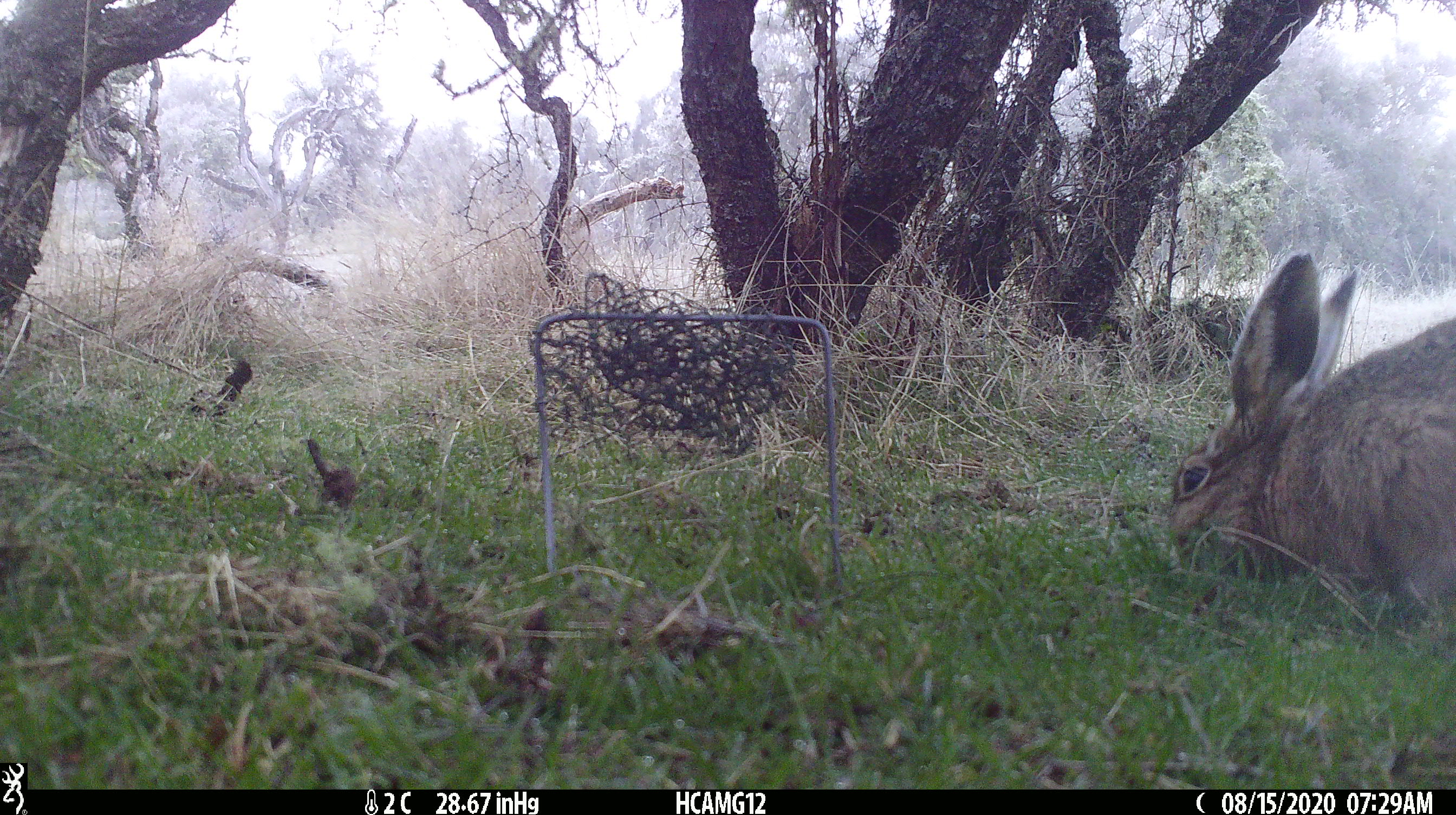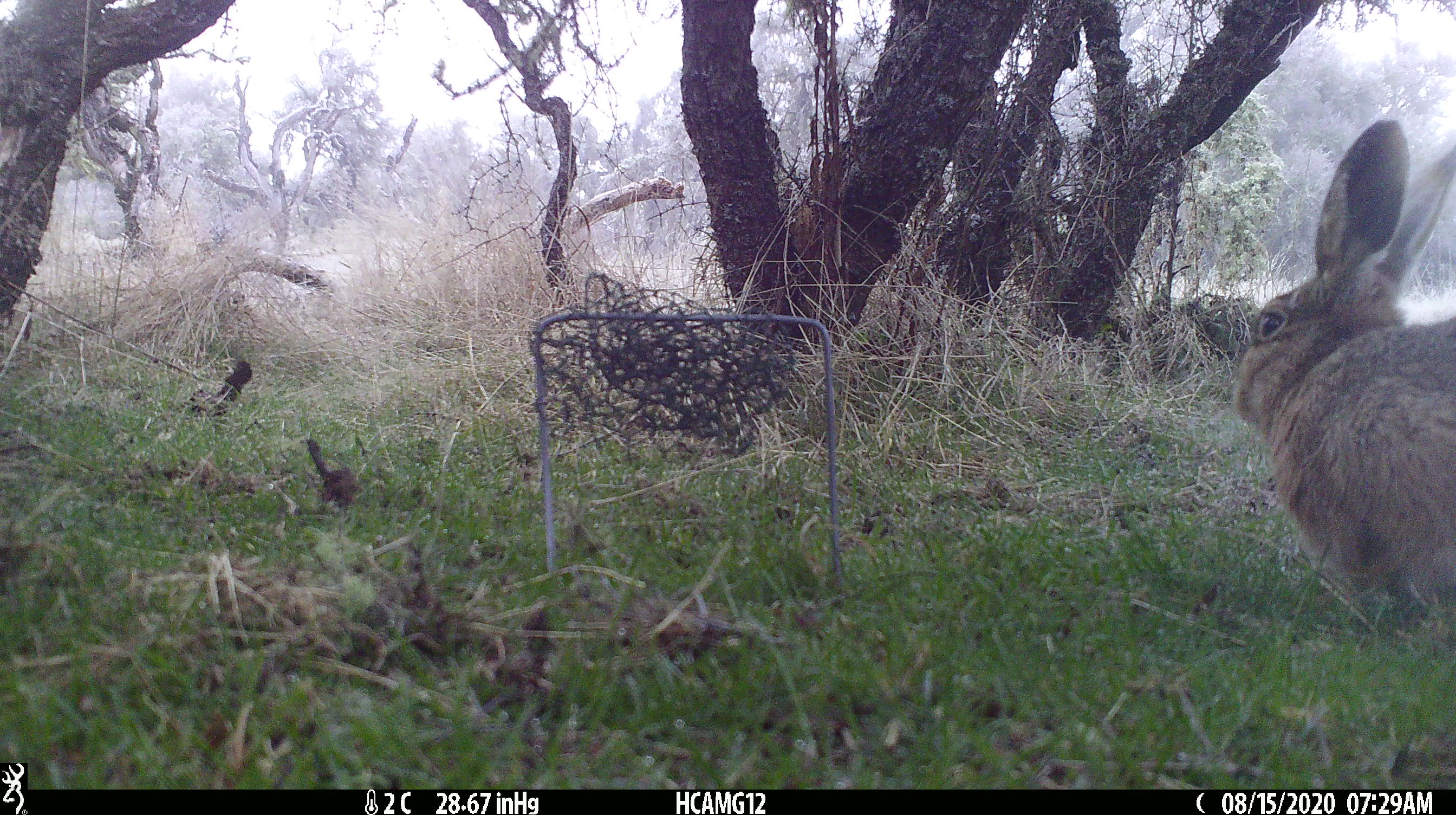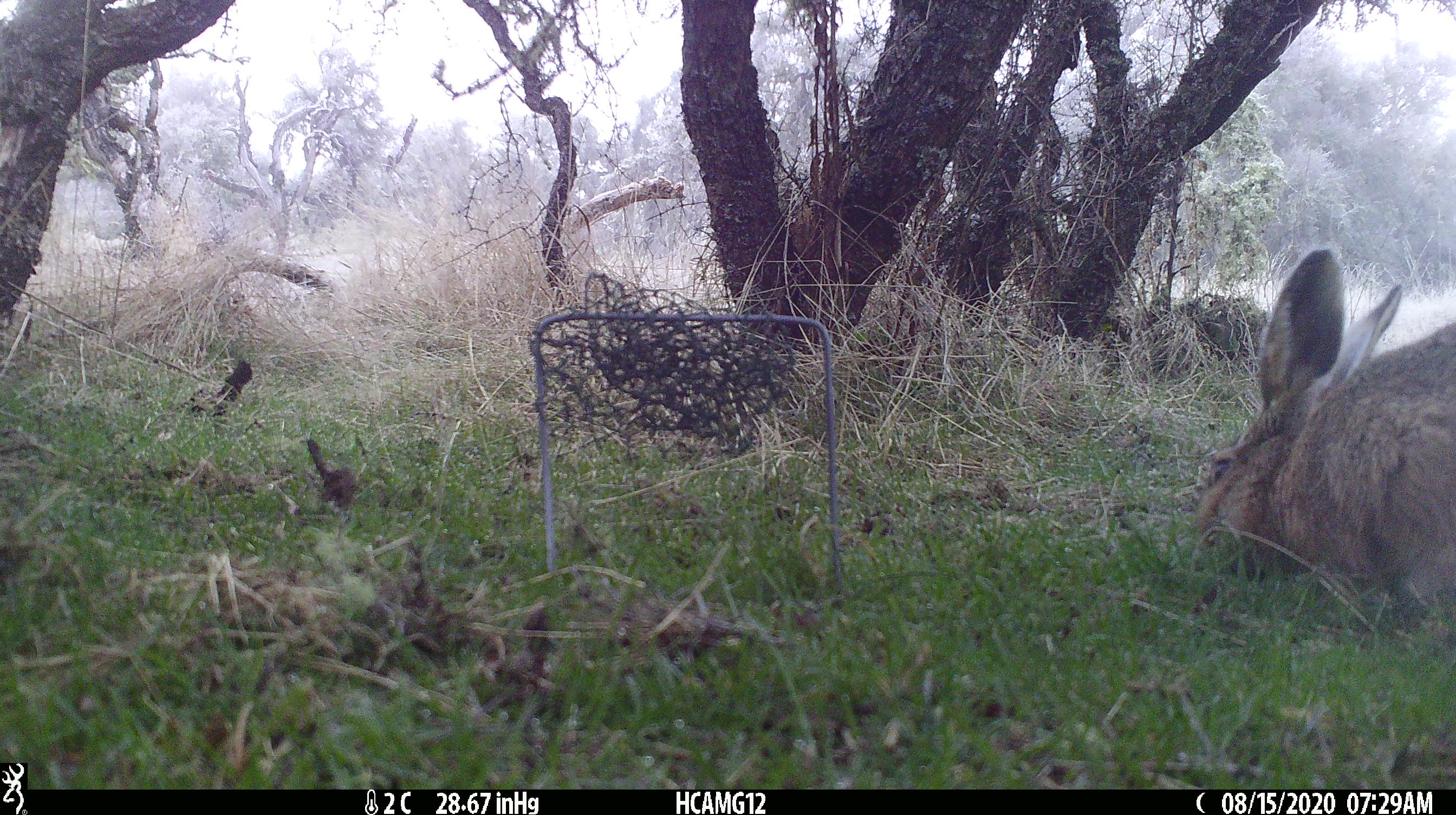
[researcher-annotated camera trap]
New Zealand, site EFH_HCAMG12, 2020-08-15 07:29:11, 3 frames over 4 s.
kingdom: Animalia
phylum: Chordata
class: Mammalia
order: Lagomorpha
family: Leporidae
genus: Lepus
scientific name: Lepus europaeus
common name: brown hare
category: hare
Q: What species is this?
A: Hare (brown hare) (Lepus europaeus).